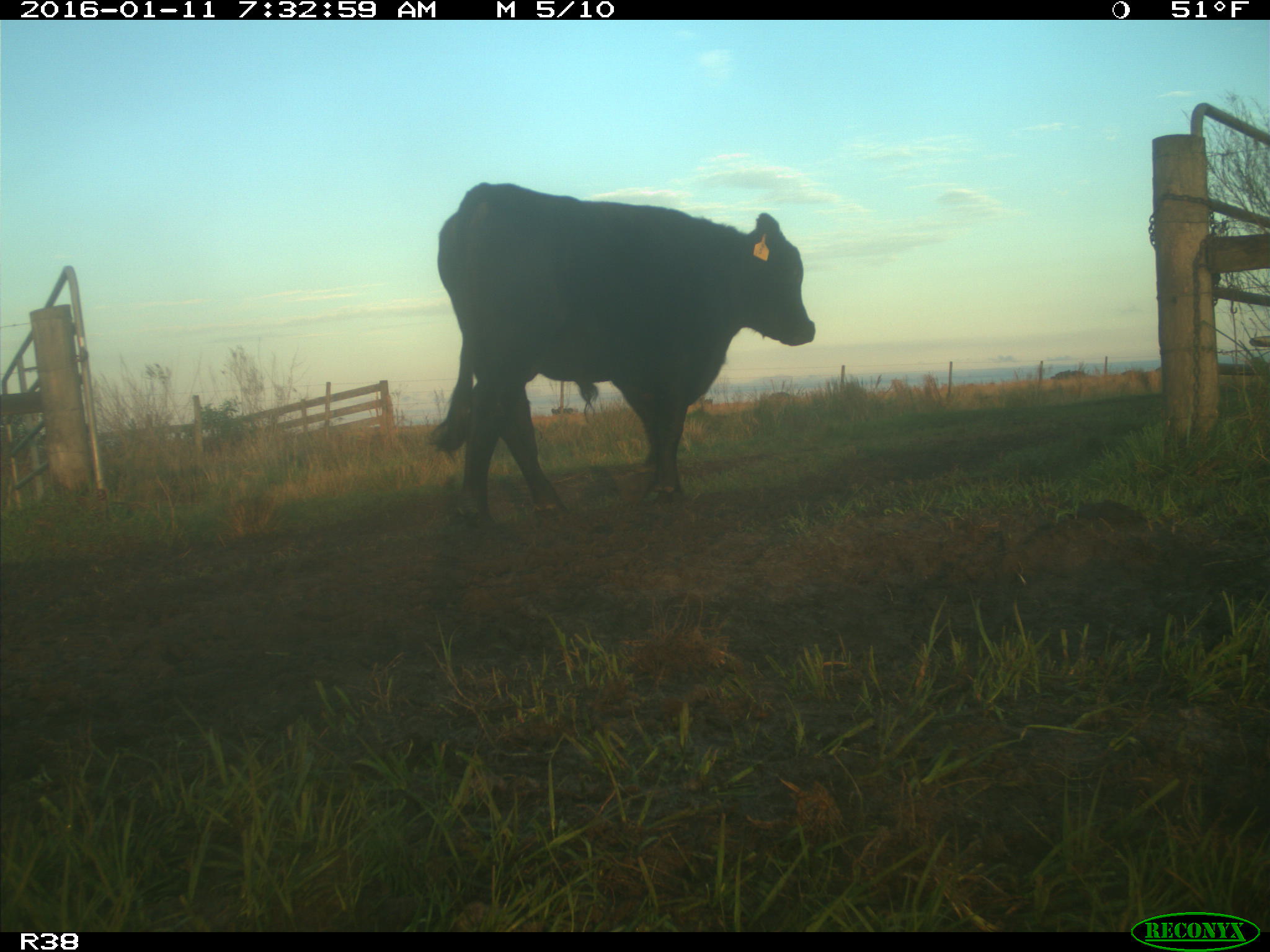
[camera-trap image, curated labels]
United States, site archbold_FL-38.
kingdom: Animalia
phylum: Chordata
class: Mammalia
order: Artiodactyla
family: Bovidae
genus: Bos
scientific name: Bos taurus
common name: domestic cow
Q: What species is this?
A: Bos taurus (domestic cow).